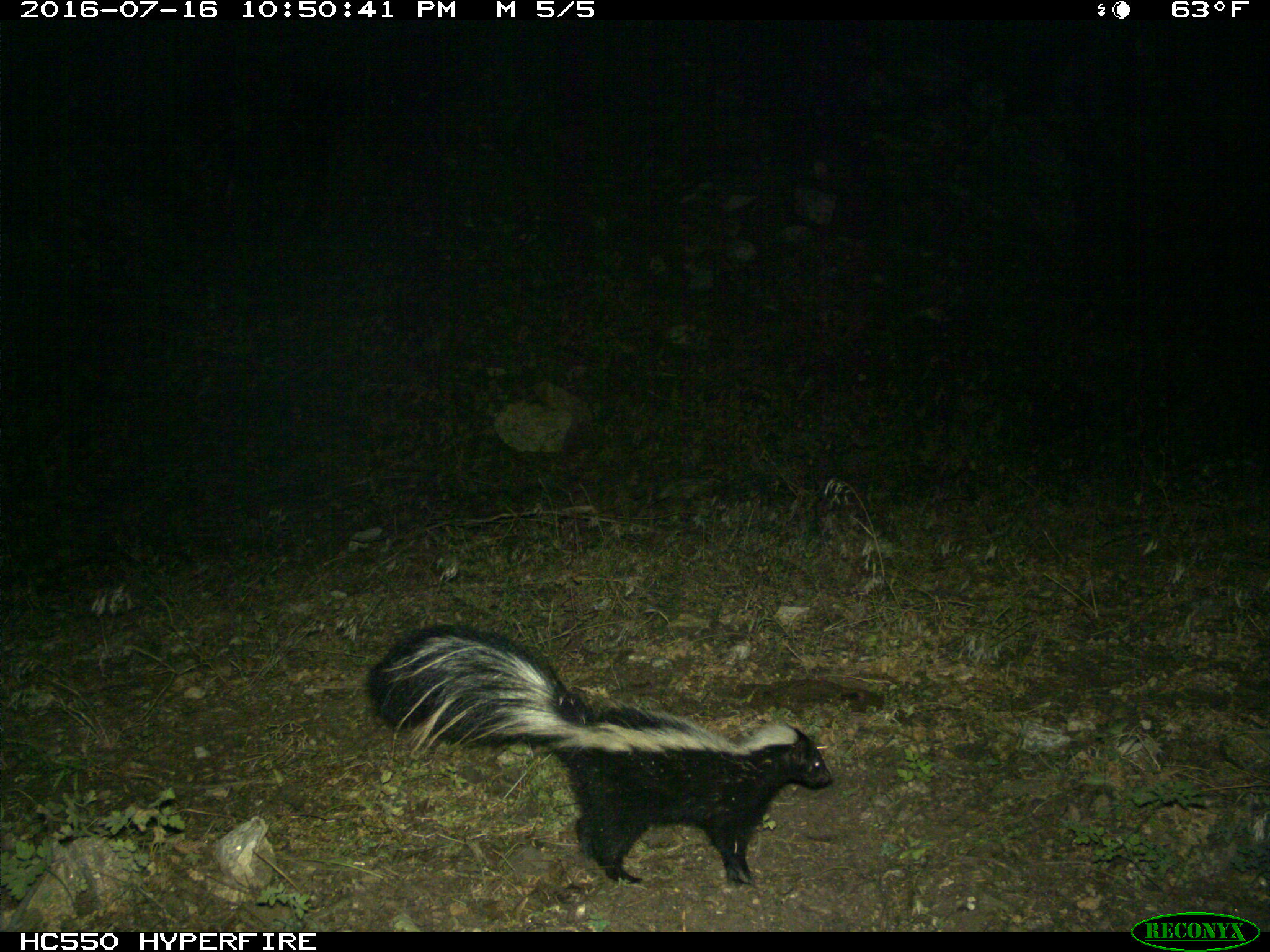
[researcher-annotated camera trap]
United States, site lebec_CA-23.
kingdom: Animalia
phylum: Chordata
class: Mammalia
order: Carnivora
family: Mephitidae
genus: Mephitis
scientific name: Mephitis mephitis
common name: striped skunk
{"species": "Mephitis mephitis (striped skunk)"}